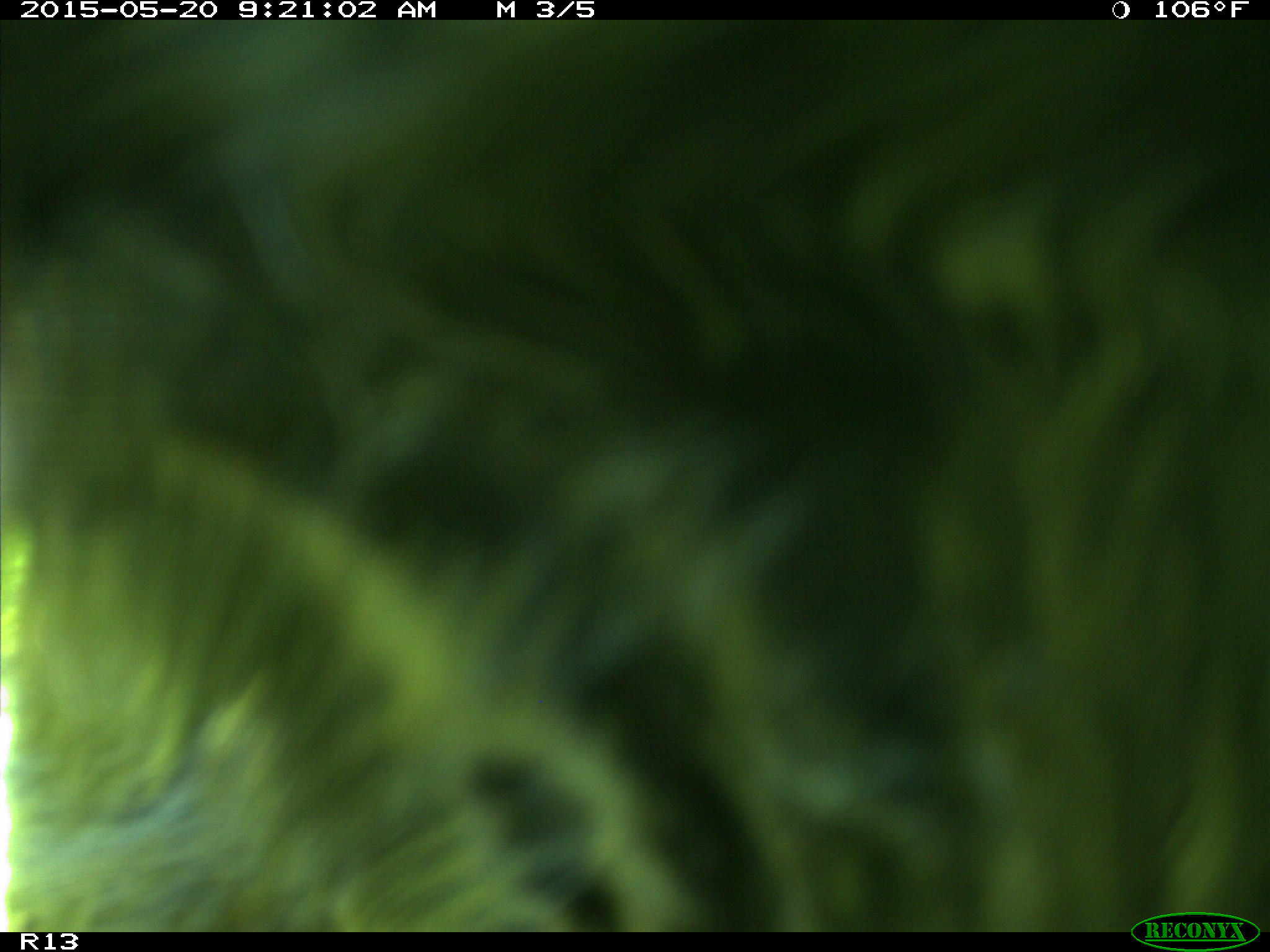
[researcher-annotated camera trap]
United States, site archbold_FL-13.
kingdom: Animalia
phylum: Chordata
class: Mammalia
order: Artiodactyla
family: Bovidae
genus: Bos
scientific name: Bos taurus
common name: domestic cow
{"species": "Bos taurus (domestic cow)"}